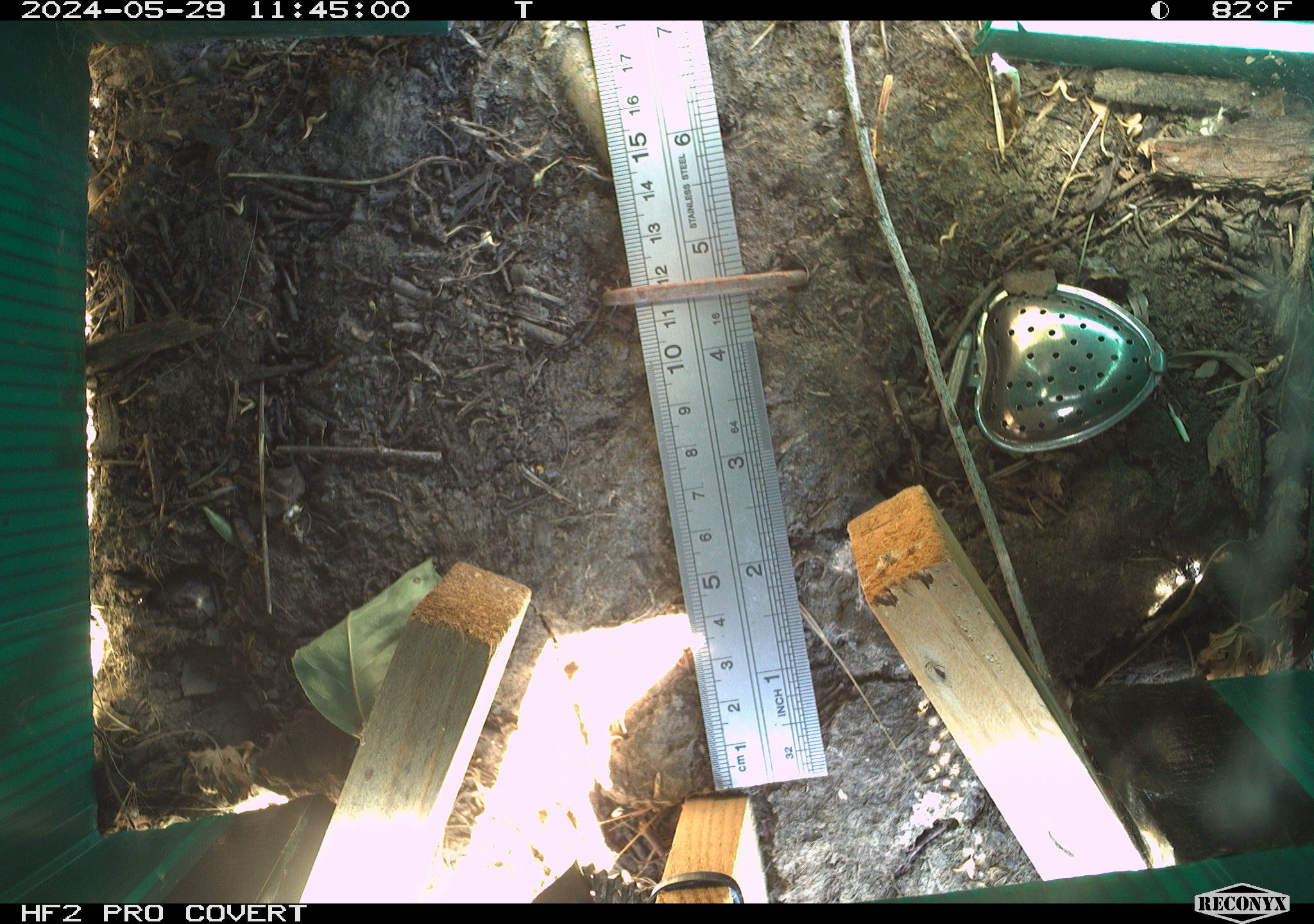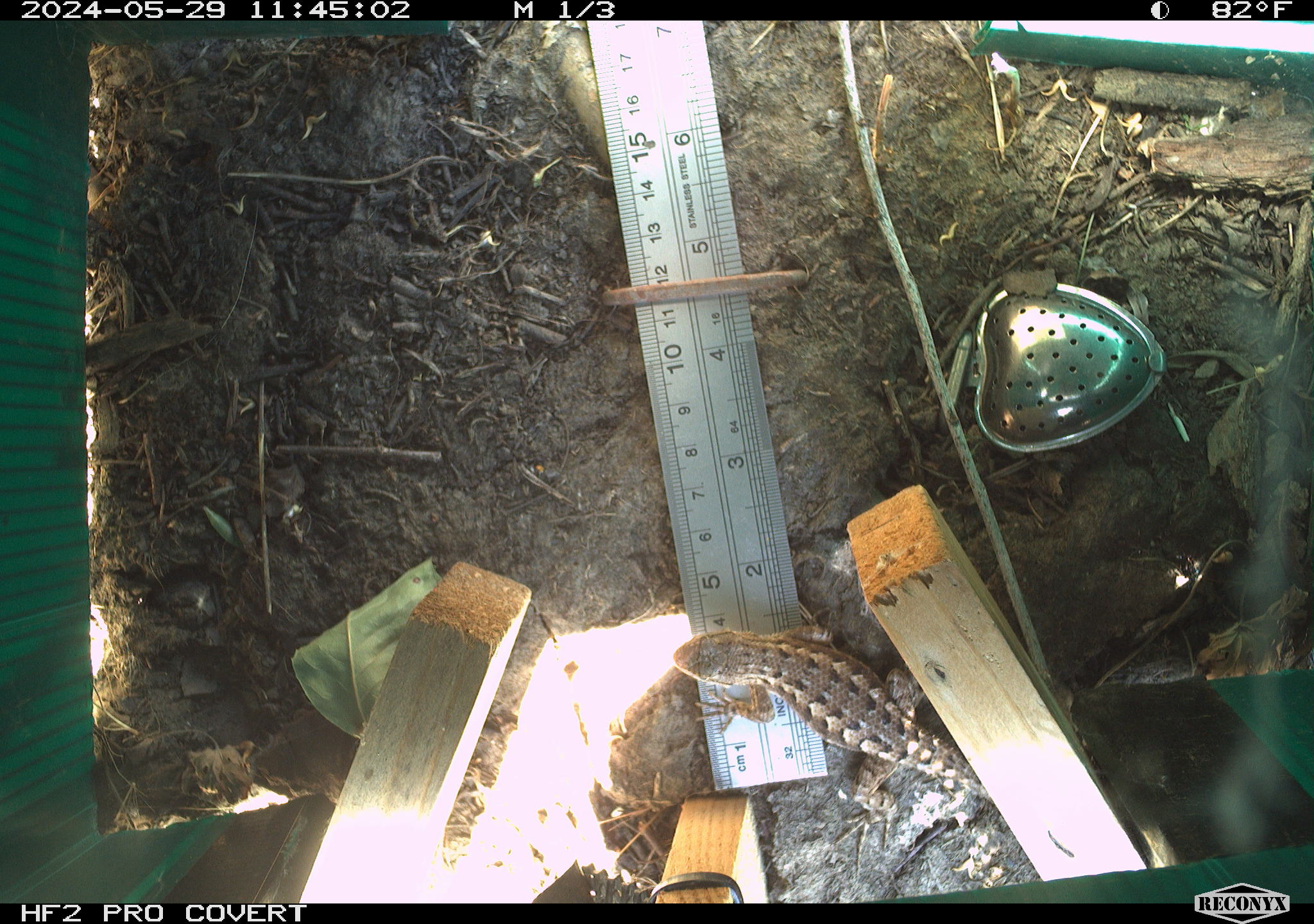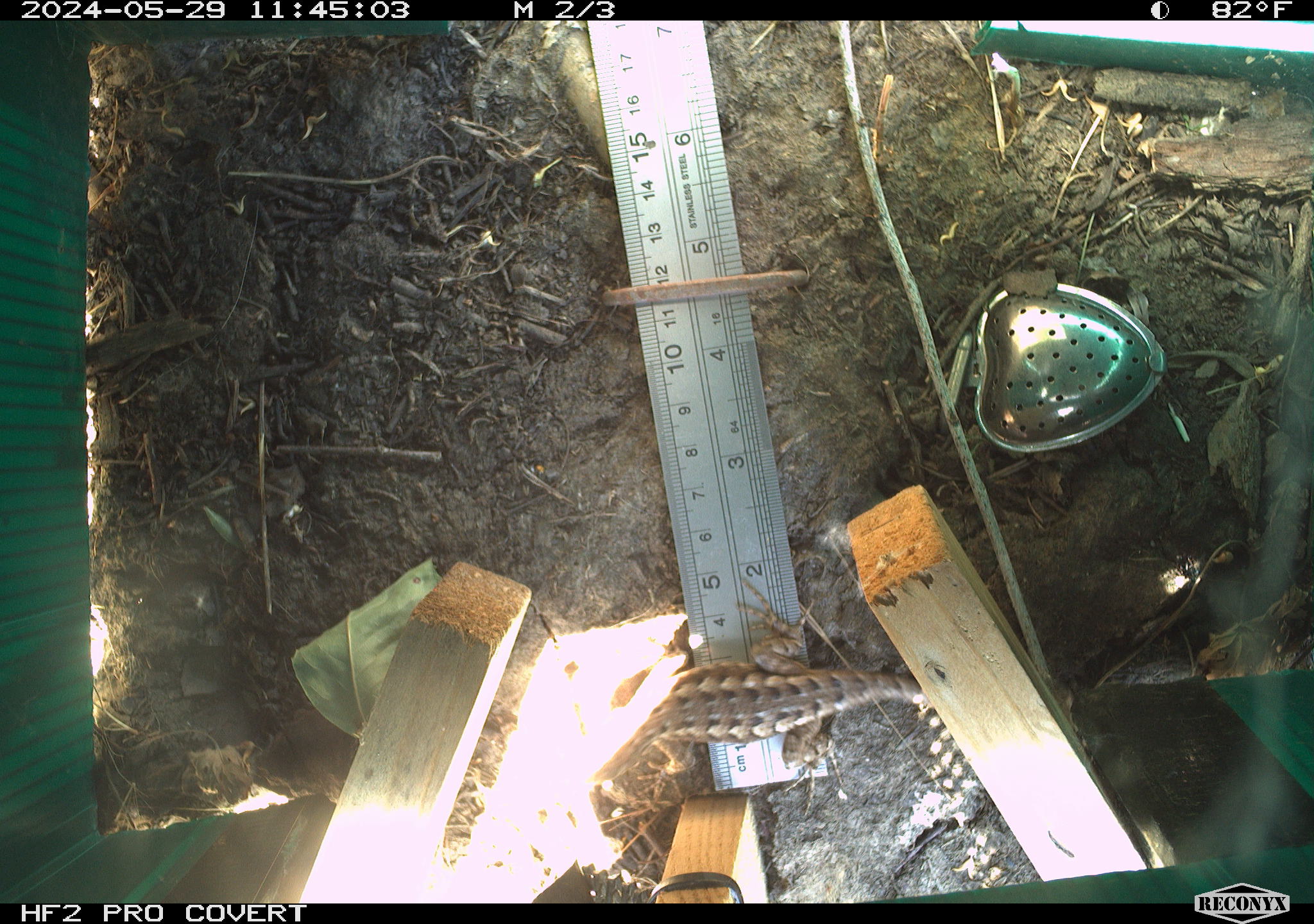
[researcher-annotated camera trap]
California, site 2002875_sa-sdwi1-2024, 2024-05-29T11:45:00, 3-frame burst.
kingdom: Animalia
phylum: Chordata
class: Reptilia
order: Squamata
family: Phrynosomatidae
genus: Sceloporus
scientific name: Sceloporus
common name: spiny lizards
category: sceloporus species